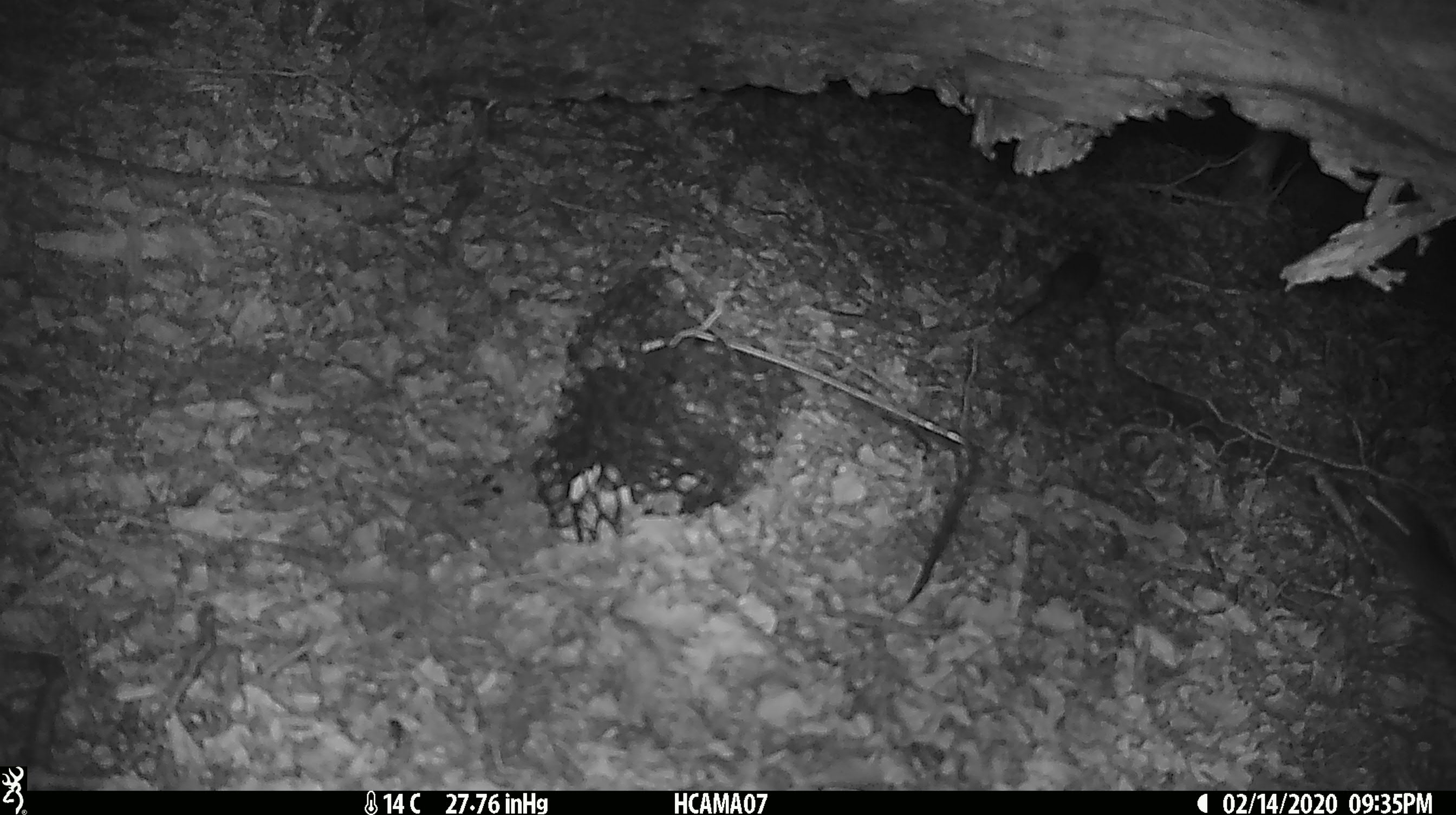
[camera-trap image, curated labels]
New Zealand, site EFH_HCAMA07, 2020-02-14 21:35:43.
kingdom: Animalia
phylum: Chordata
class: Mammalia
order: Rodentia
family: Muridae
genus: Mus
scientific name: Mus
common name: mouse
Mouse (Mus).